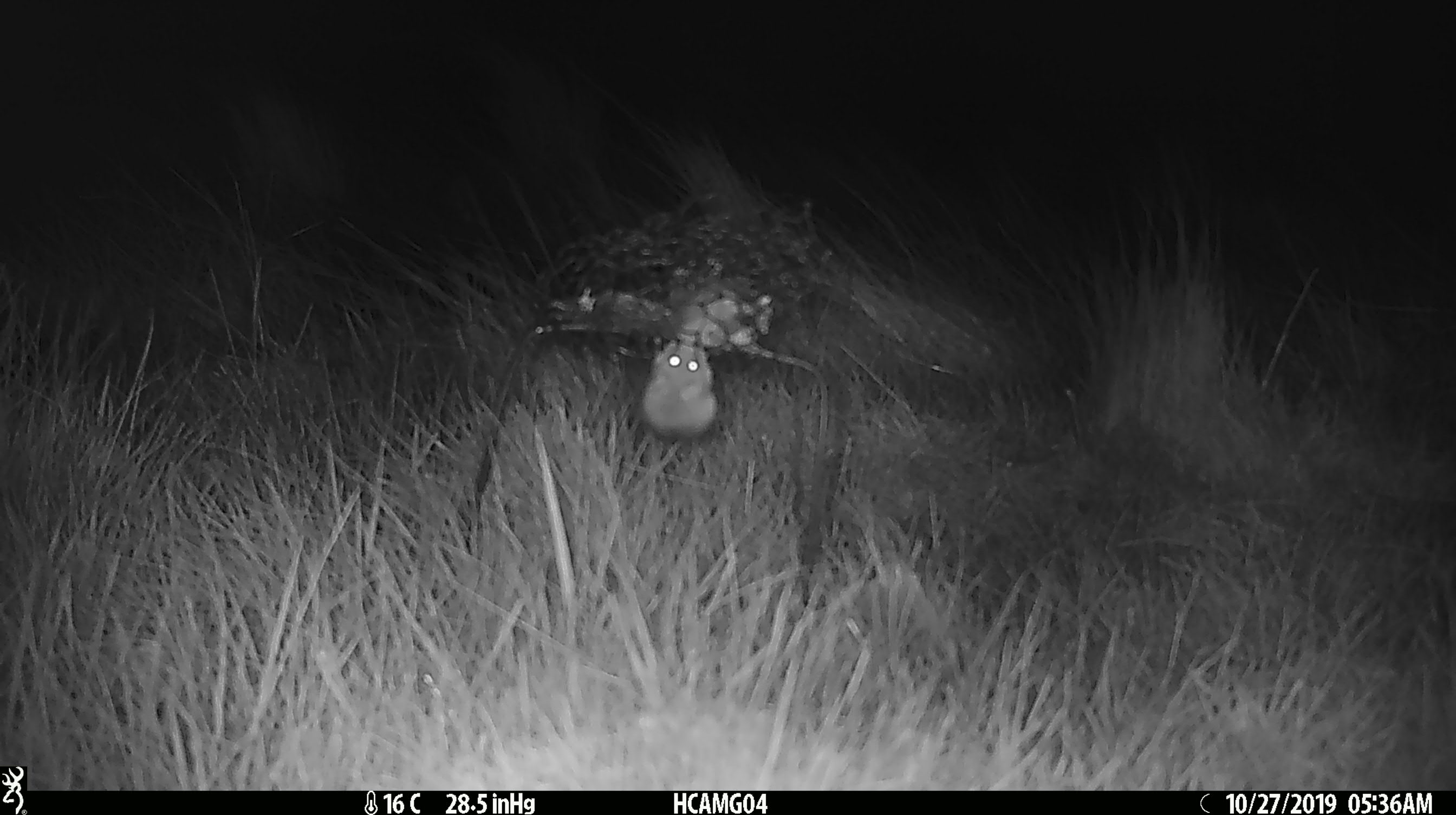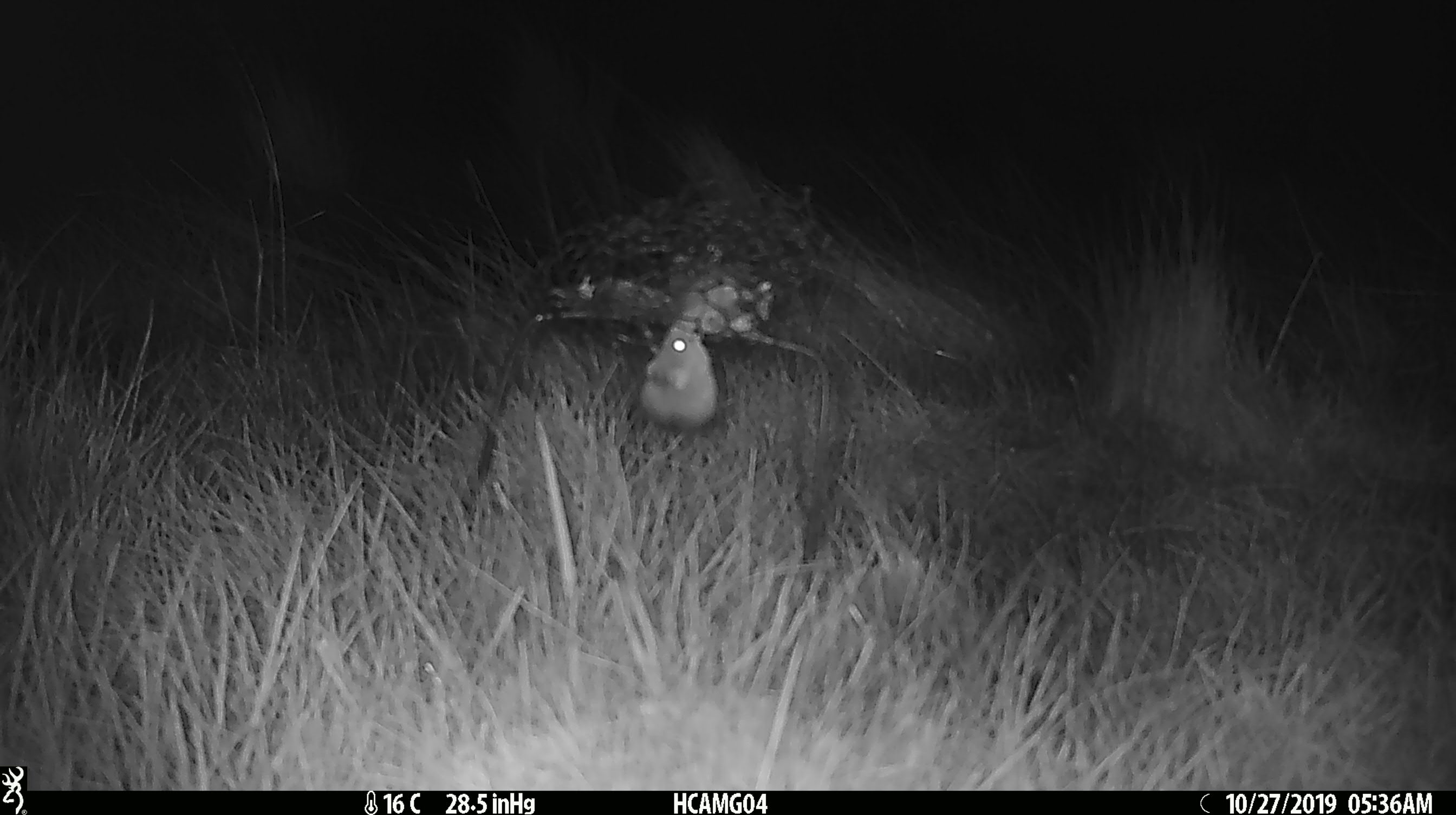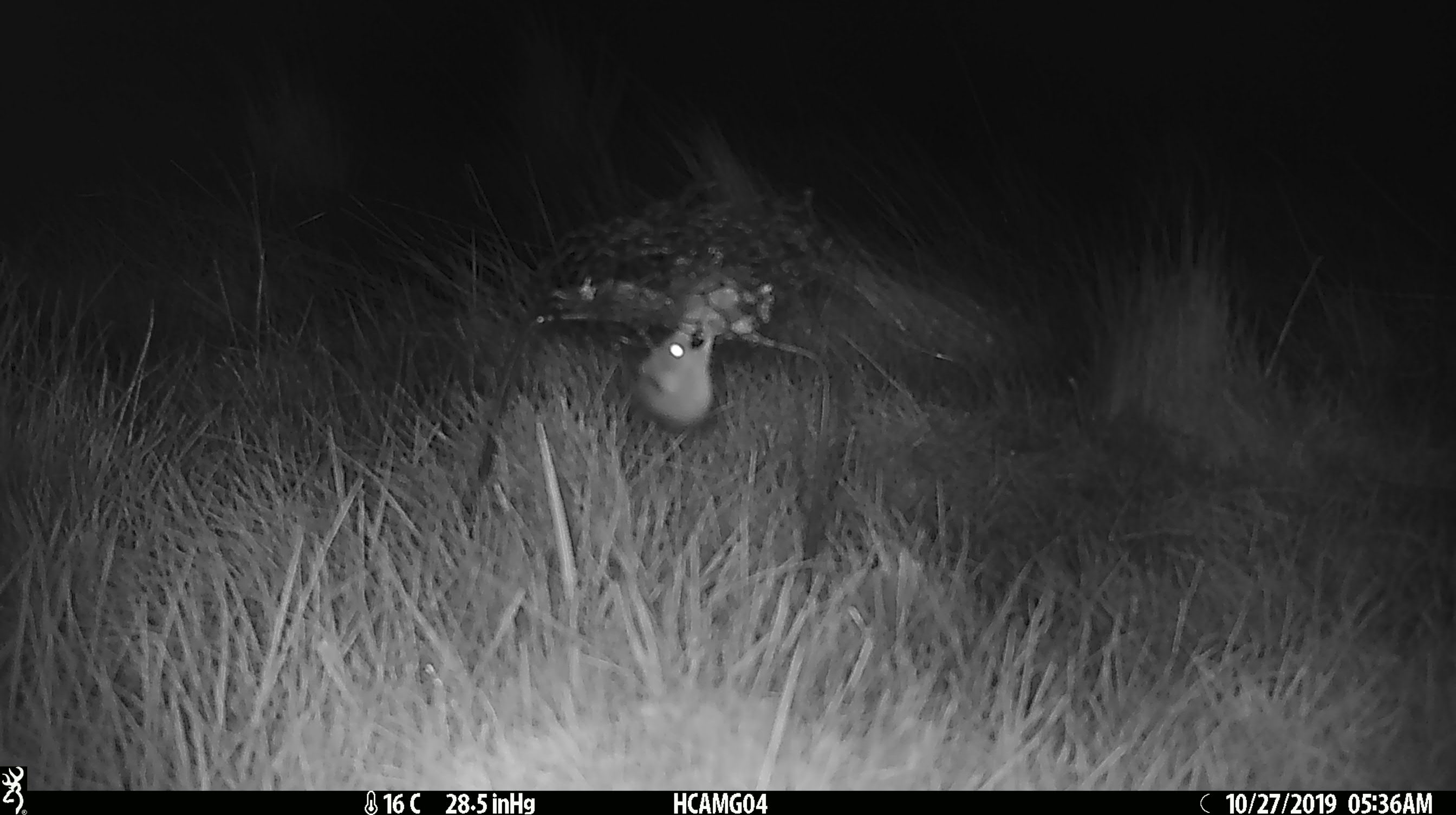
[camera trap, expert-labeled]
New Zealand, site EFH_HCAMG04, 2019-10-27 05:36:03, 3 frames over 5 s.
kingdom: Animalia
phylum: Chordata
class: Mammalia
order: Rodentia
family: Muridae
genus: Mus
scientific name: Mus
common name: mouse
Mouse (Mus).